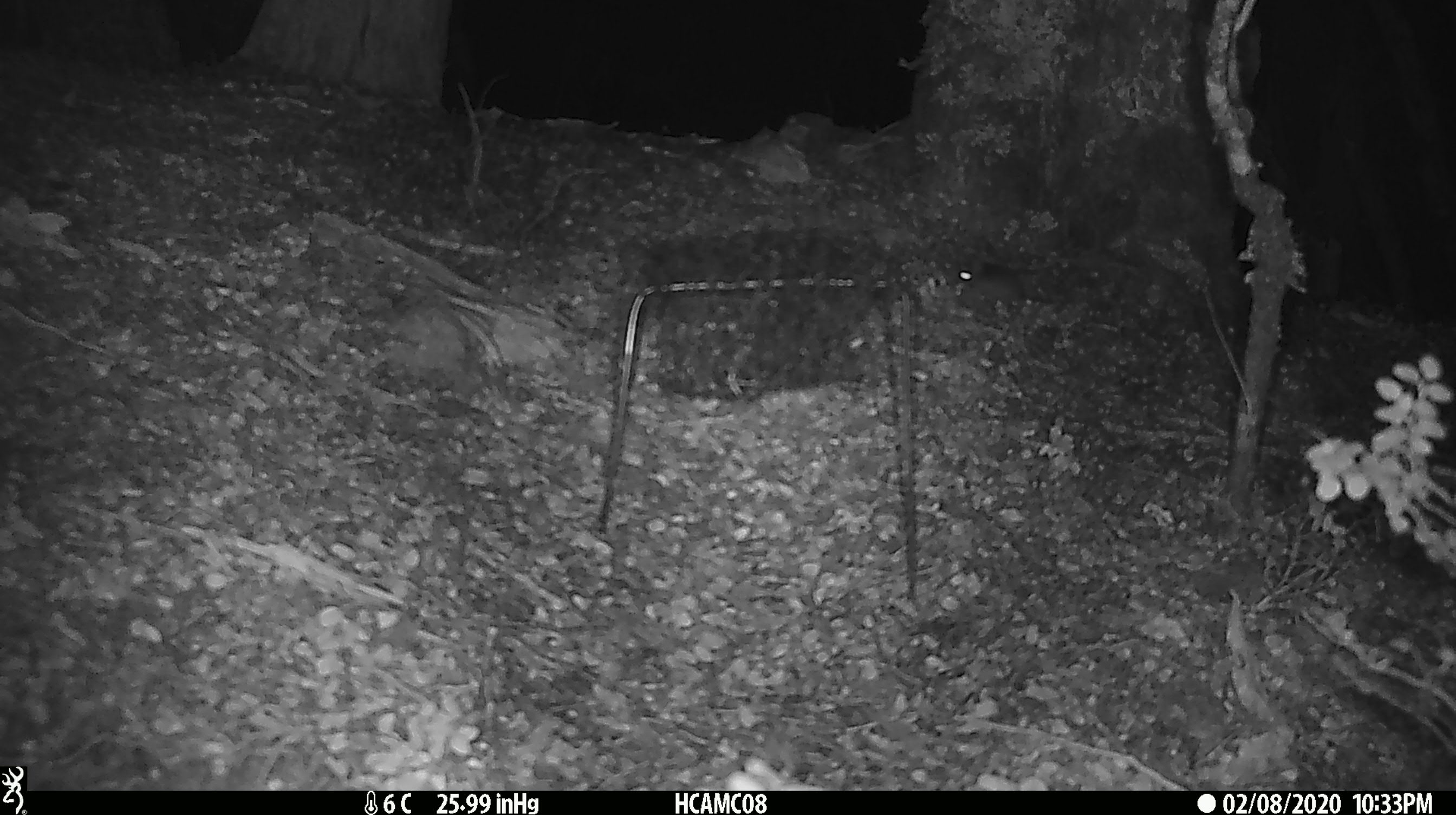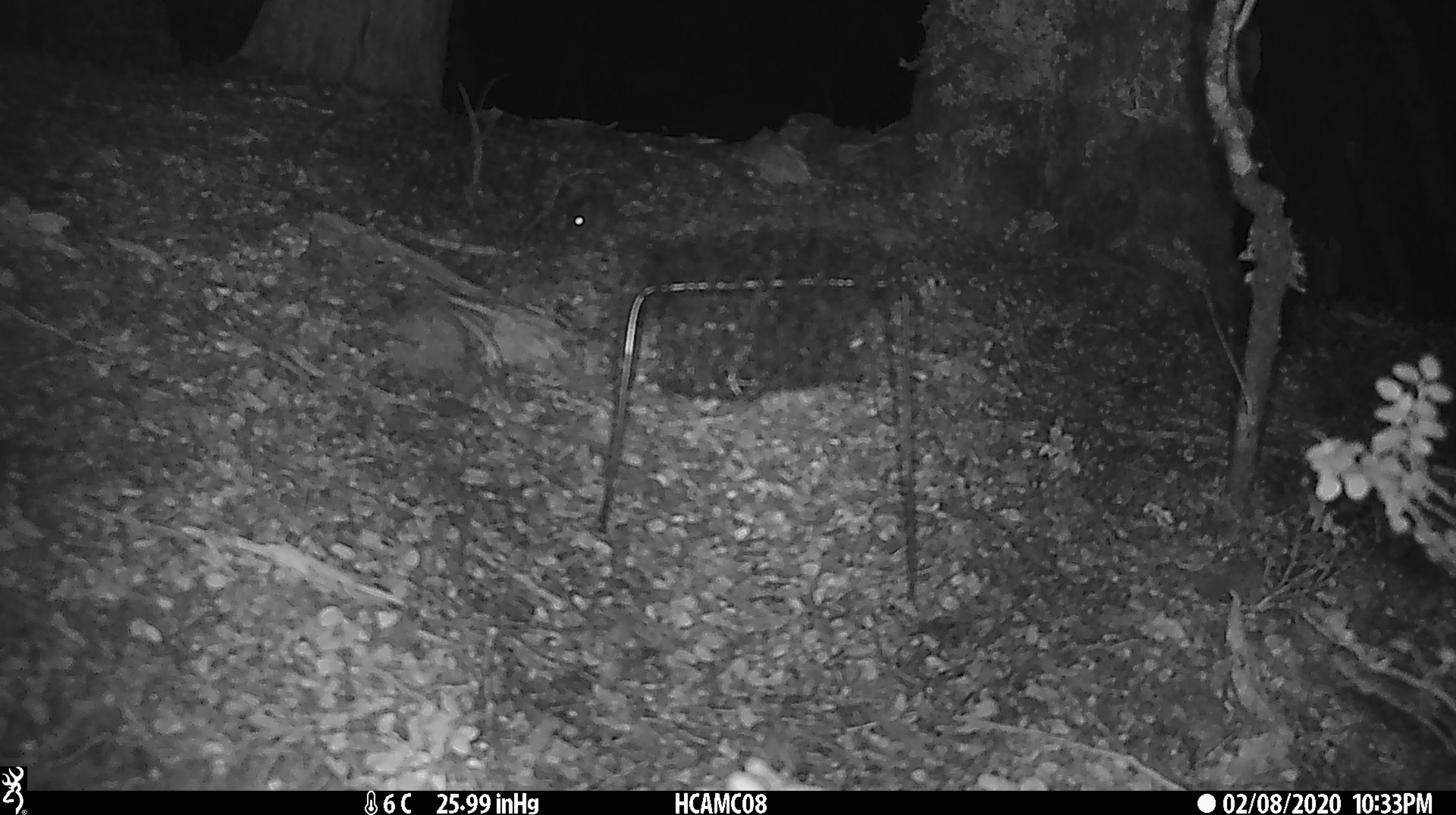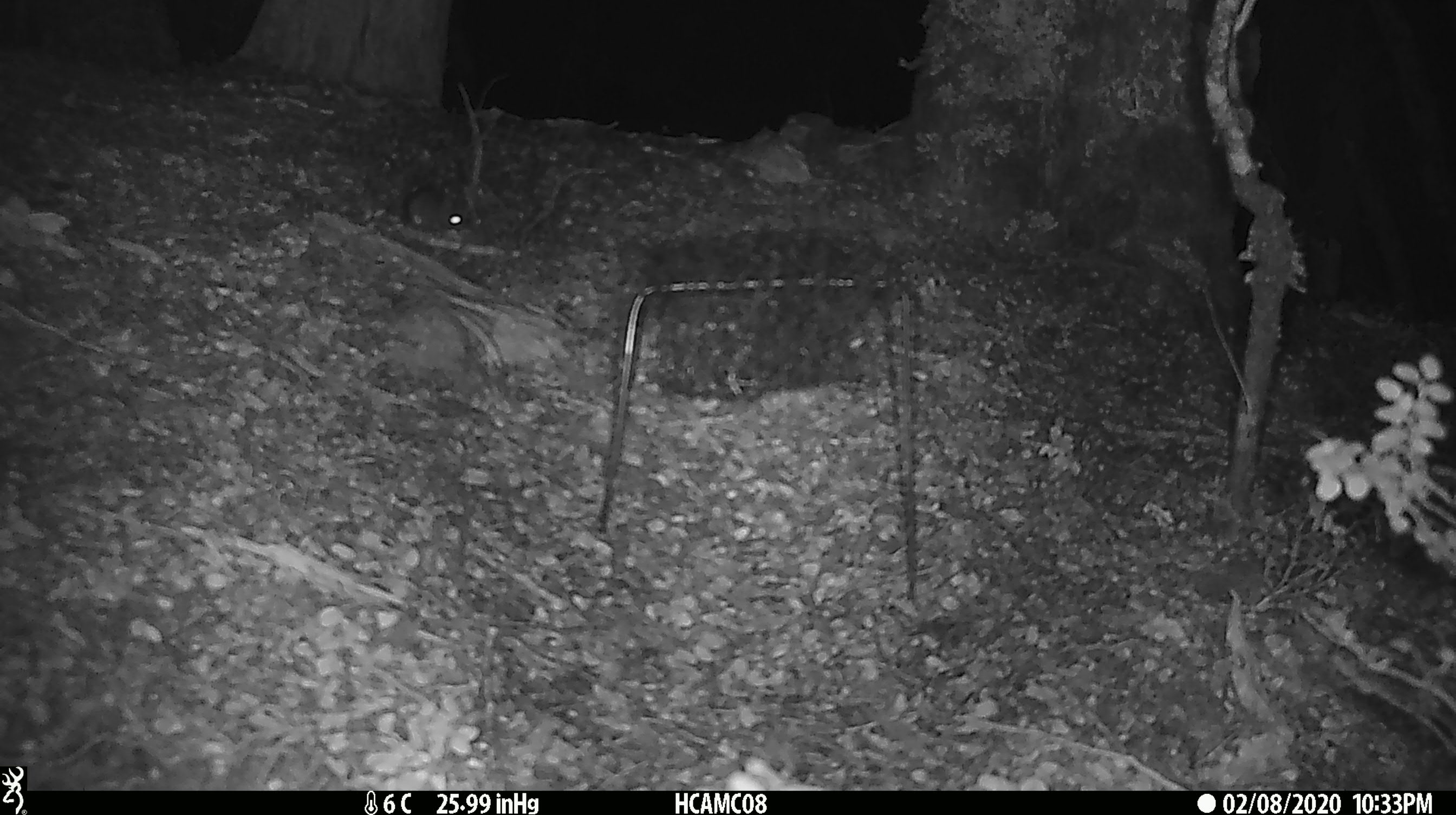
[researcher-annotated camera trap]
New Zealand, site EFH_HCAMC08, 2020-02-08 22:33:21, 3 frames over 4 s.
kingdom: Animalia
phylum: Chordata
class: Mammalia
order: Rodentia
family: Muridae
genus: Mus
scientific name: Mus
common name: mouse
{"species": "mouse (Mus)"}